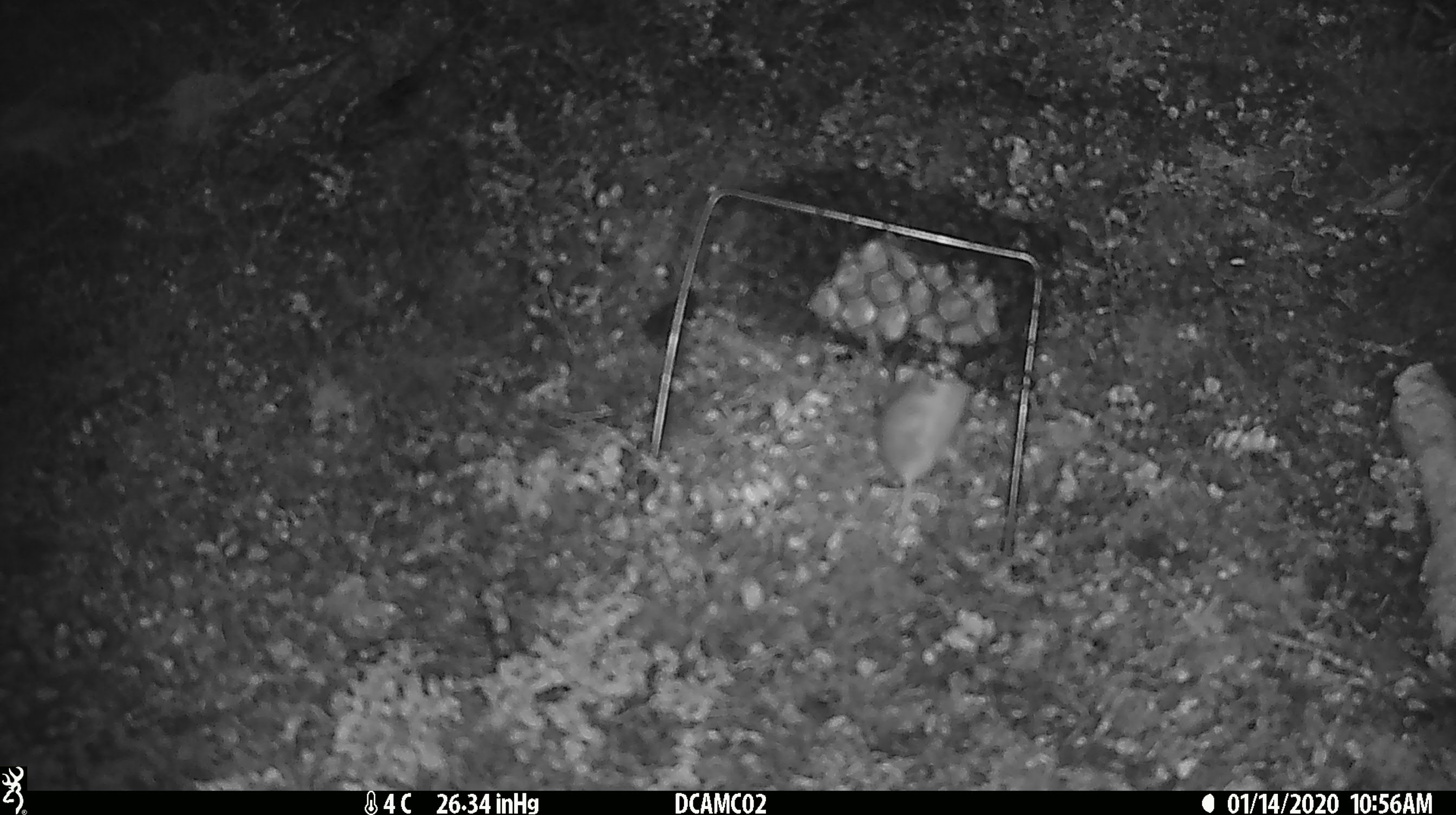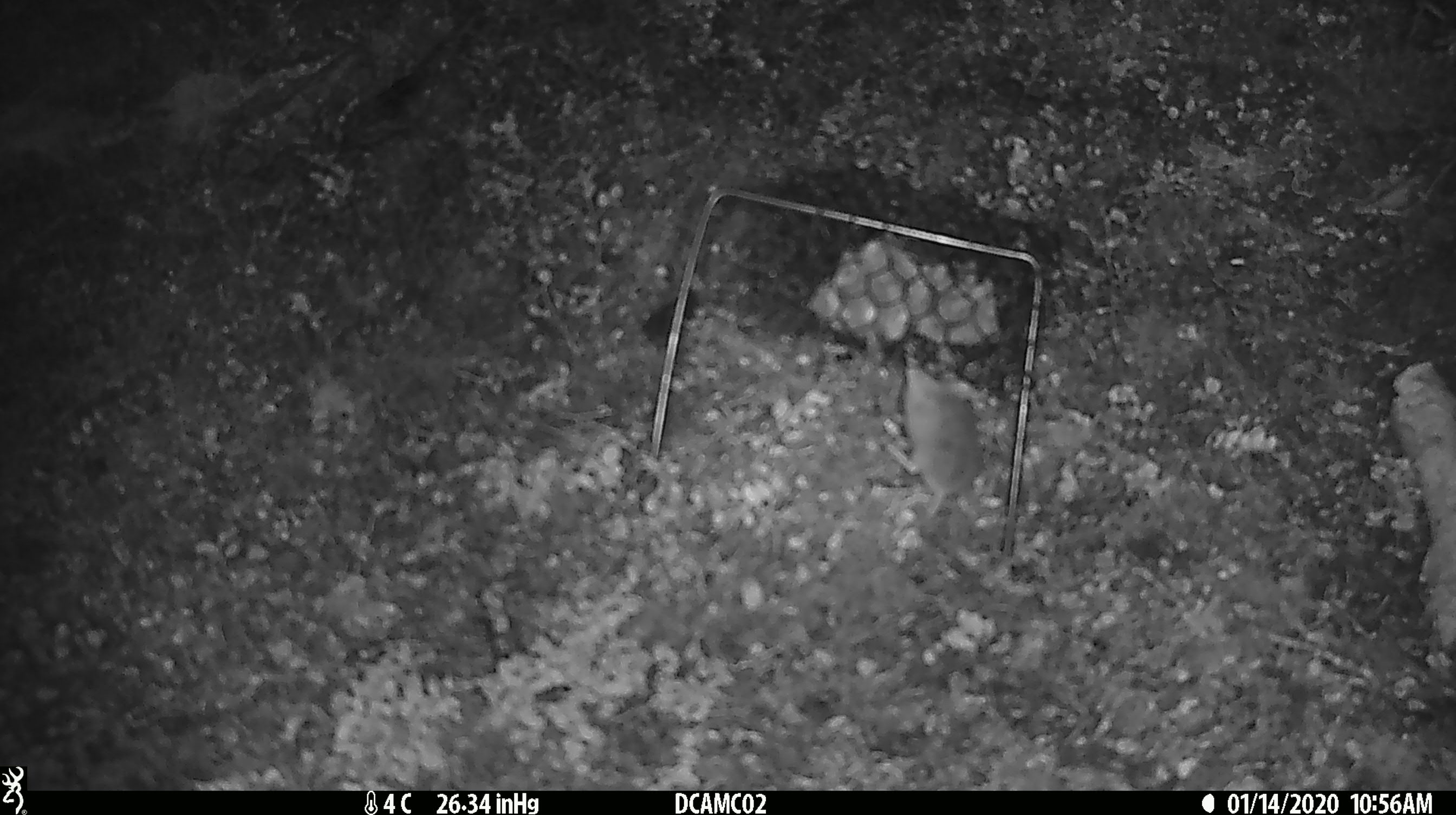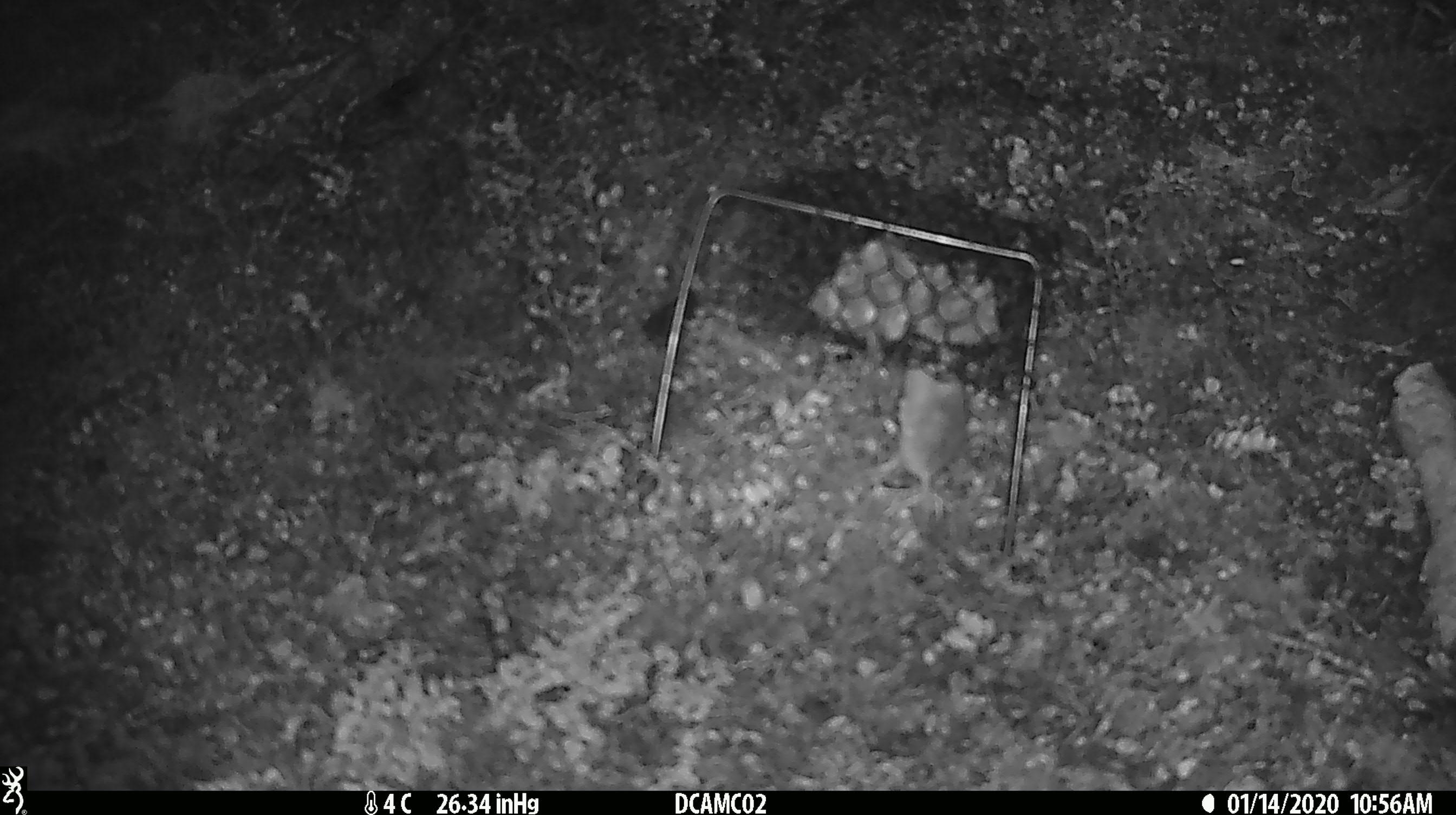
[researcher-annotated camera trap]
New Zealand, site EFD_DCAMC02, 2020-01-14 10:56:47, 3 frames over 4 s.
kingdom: Animalia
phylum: Chordata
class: Mammalia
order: Rodentia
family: Muridae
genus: Mus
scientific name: Mus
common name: mouse